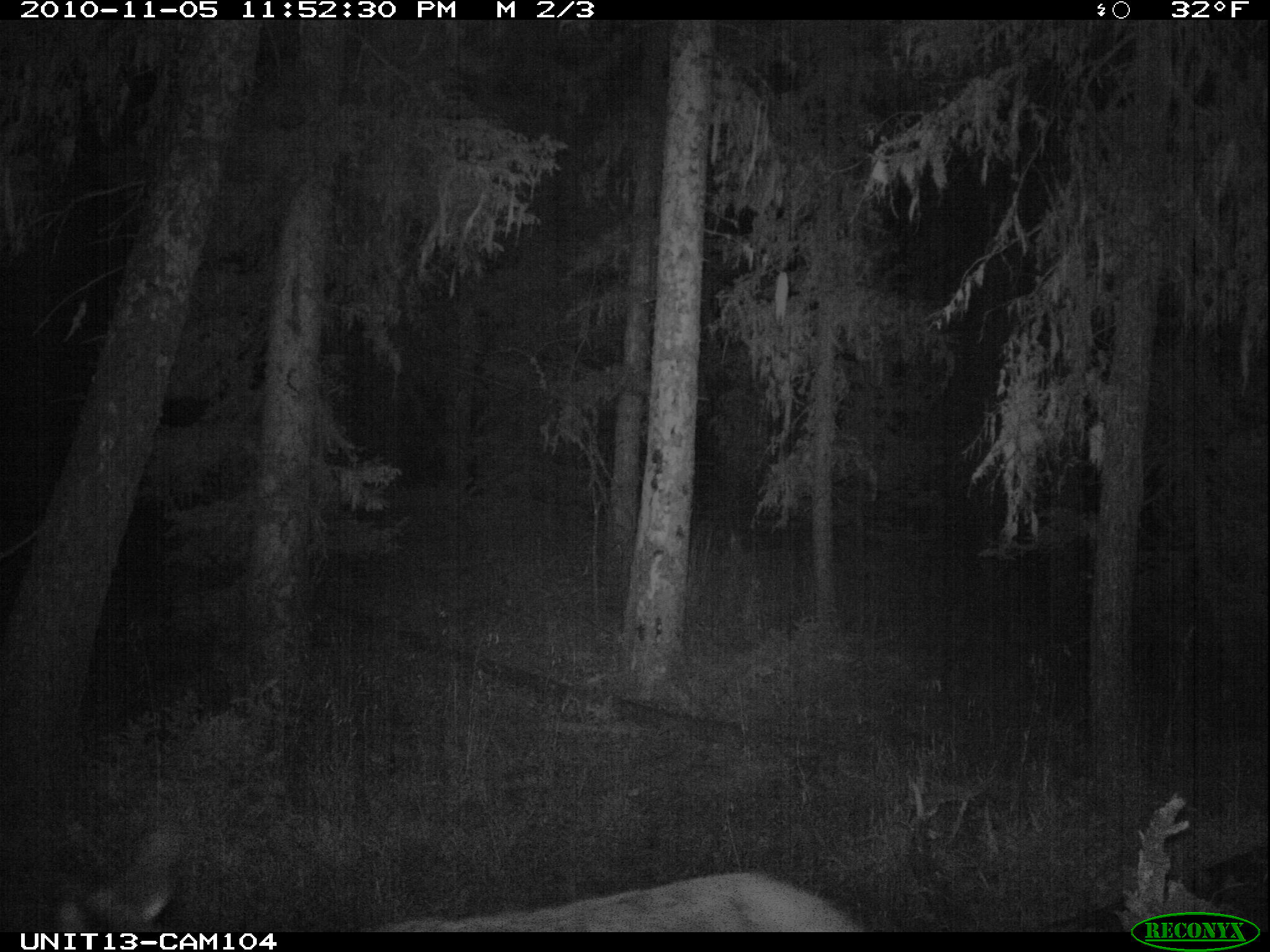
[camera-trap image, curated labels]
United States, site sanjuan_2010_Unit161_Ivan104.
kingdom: Animalia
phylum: Chordata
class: Mammalia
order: Artiodactyla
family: Cervidae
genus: Cervus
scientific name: Cervus elaphus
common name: red deer